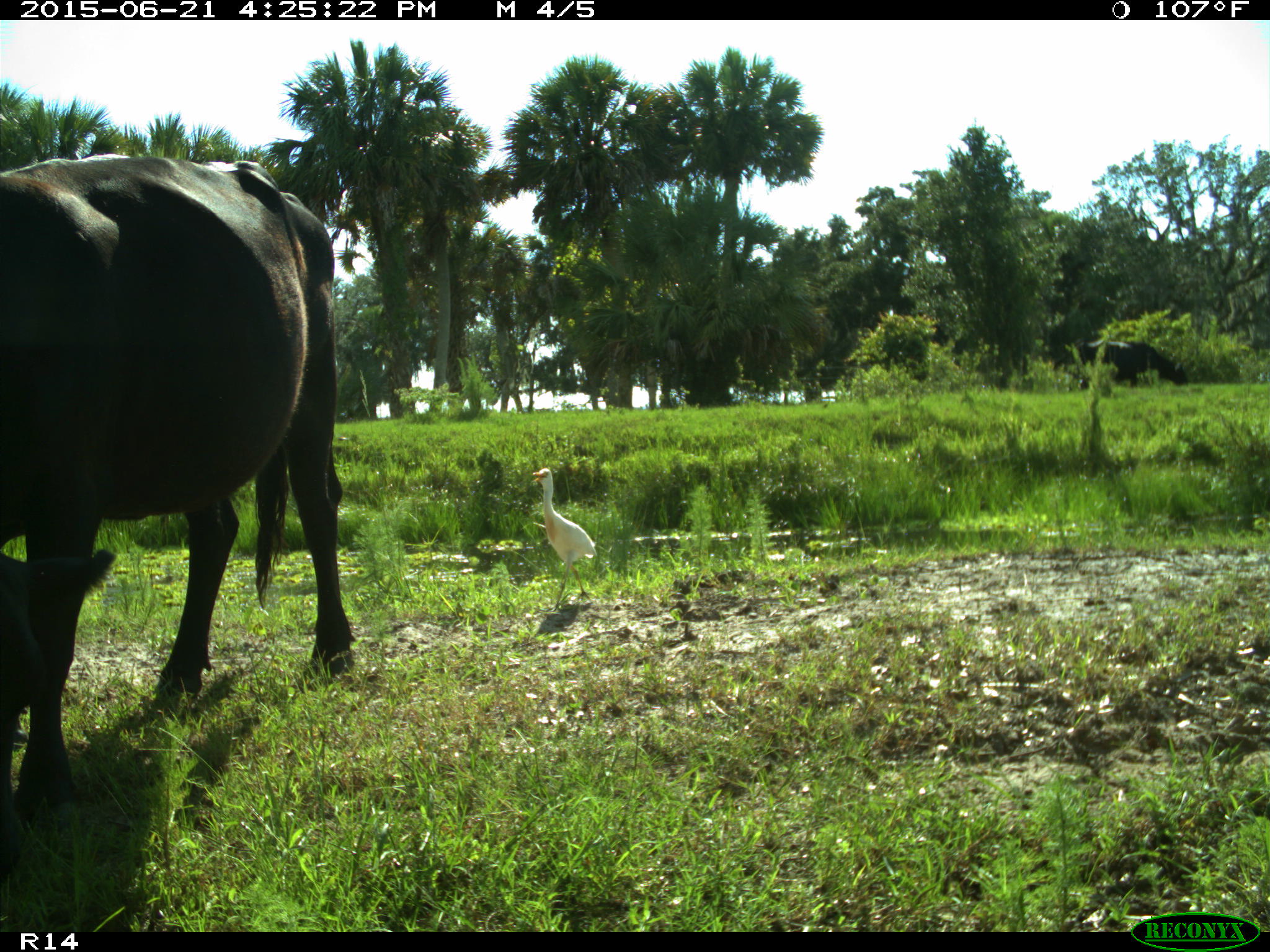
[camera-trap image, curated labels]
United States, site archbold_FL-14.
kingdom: Animalia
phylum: Chordata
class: Mammalia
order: Artiodactyla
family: Bovidae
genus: Bos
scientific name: Bos taurus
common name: domestic cow